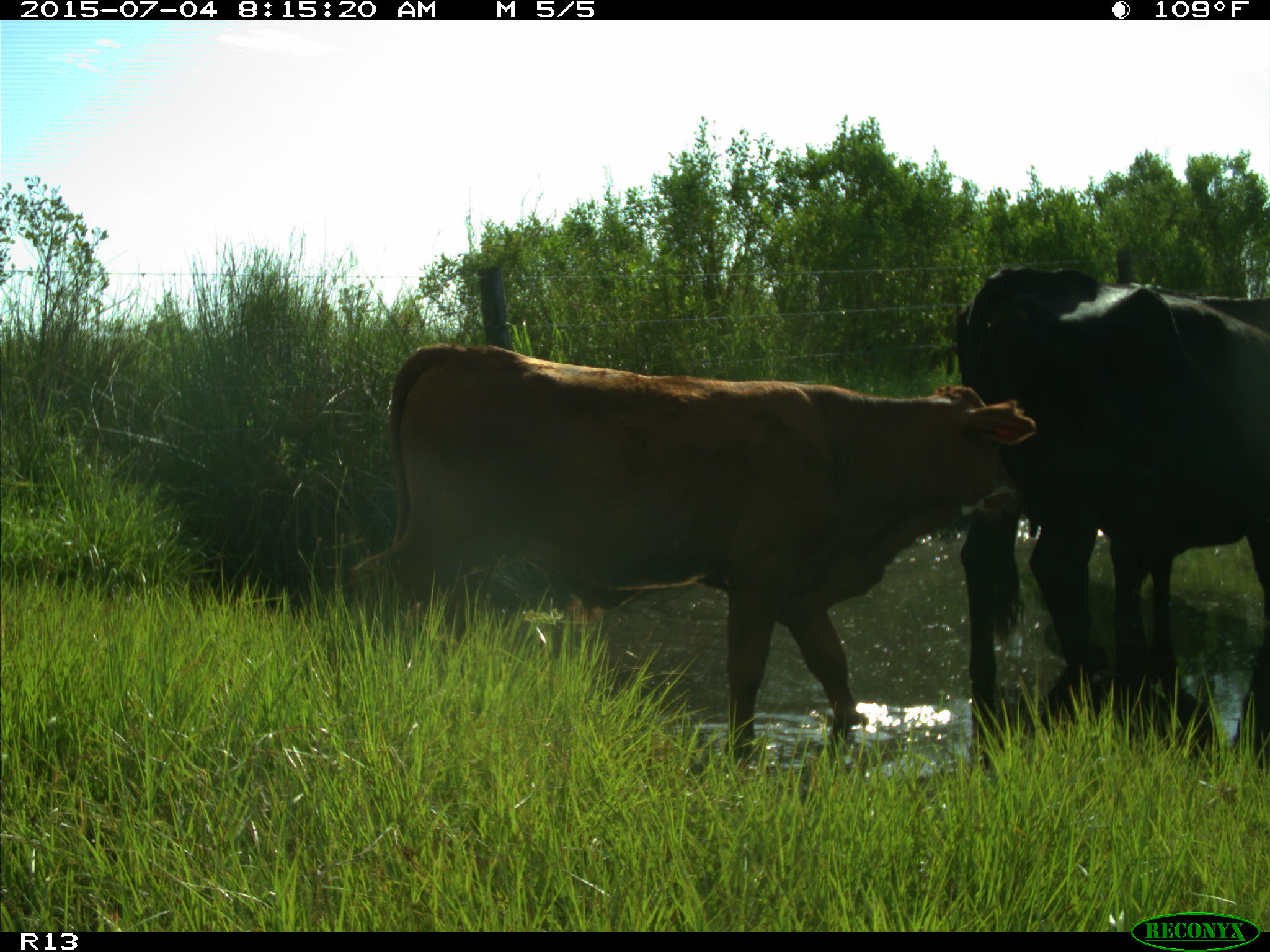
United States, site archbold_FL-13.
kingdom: Animalia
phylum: Chordata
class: Mammalia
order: Artiodactyla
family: Bovidae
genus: Bos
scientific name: Bos taurus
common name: domestic cow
Bos taurus (domestic cow).